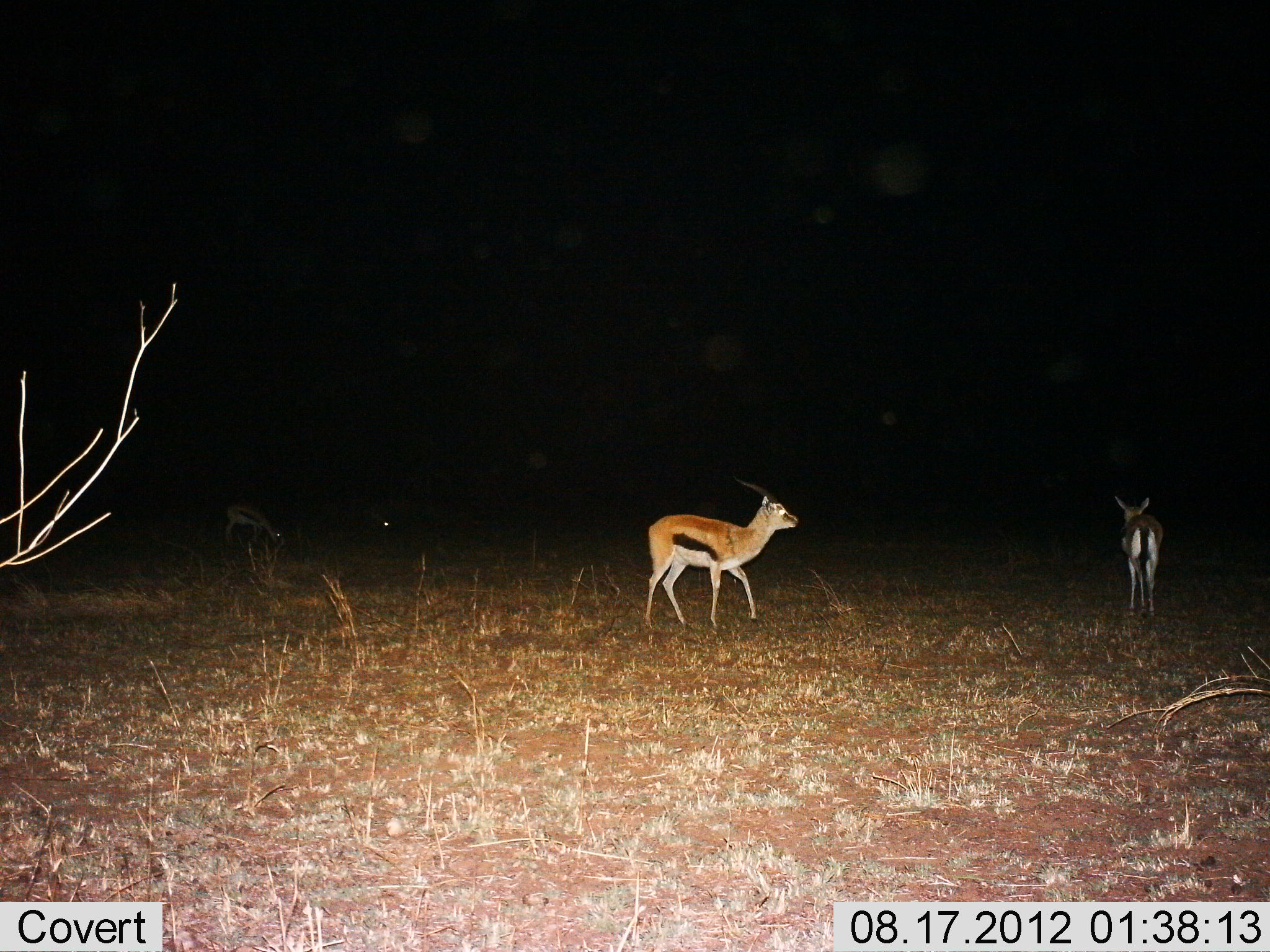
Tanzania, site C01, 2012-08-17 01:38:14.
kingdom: Animalia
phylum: Chordata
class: Mammalia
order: Artiodactyla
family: Bovidae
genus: Eudorcas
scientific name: Eudorcas thomsonii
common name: thomson's gazelle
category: gazellethomsons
Gazellethomsons (thomson's gazelle) (Eudorcas thomsonii), count 3. Behavior (volunteer vote fractions): standing 70%, resting 0%, moving 50%, interacting 0%. Young present (vote fraction): 0%. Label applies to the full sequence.